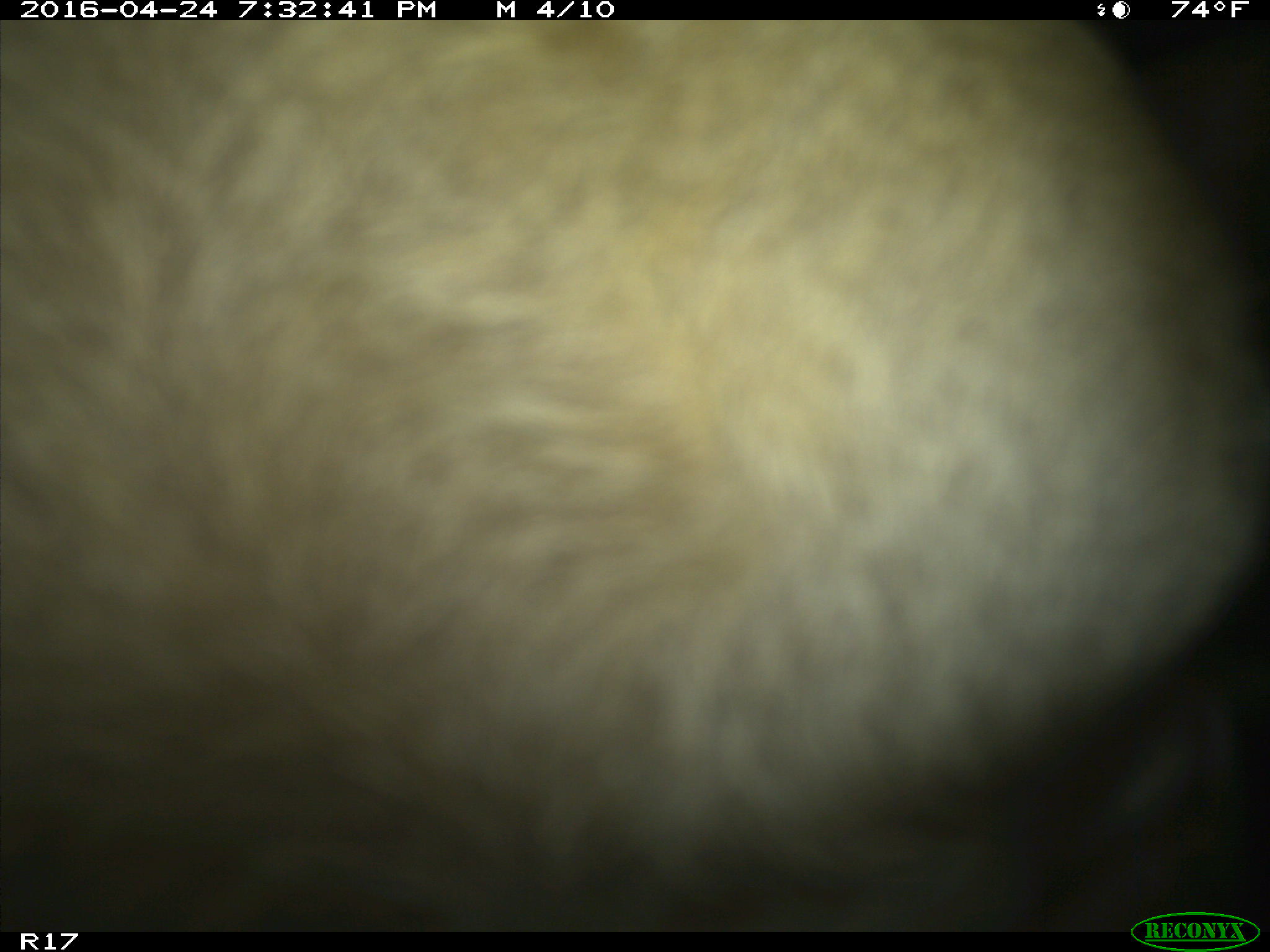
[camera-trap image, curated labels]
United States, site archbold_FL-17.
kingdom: Animalia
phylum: Chordata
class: Mammalia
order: Artiodactyla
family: Bovidae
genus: Bos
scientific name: Bos taurus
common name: domestic cow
Bos taurus (domestic cow).